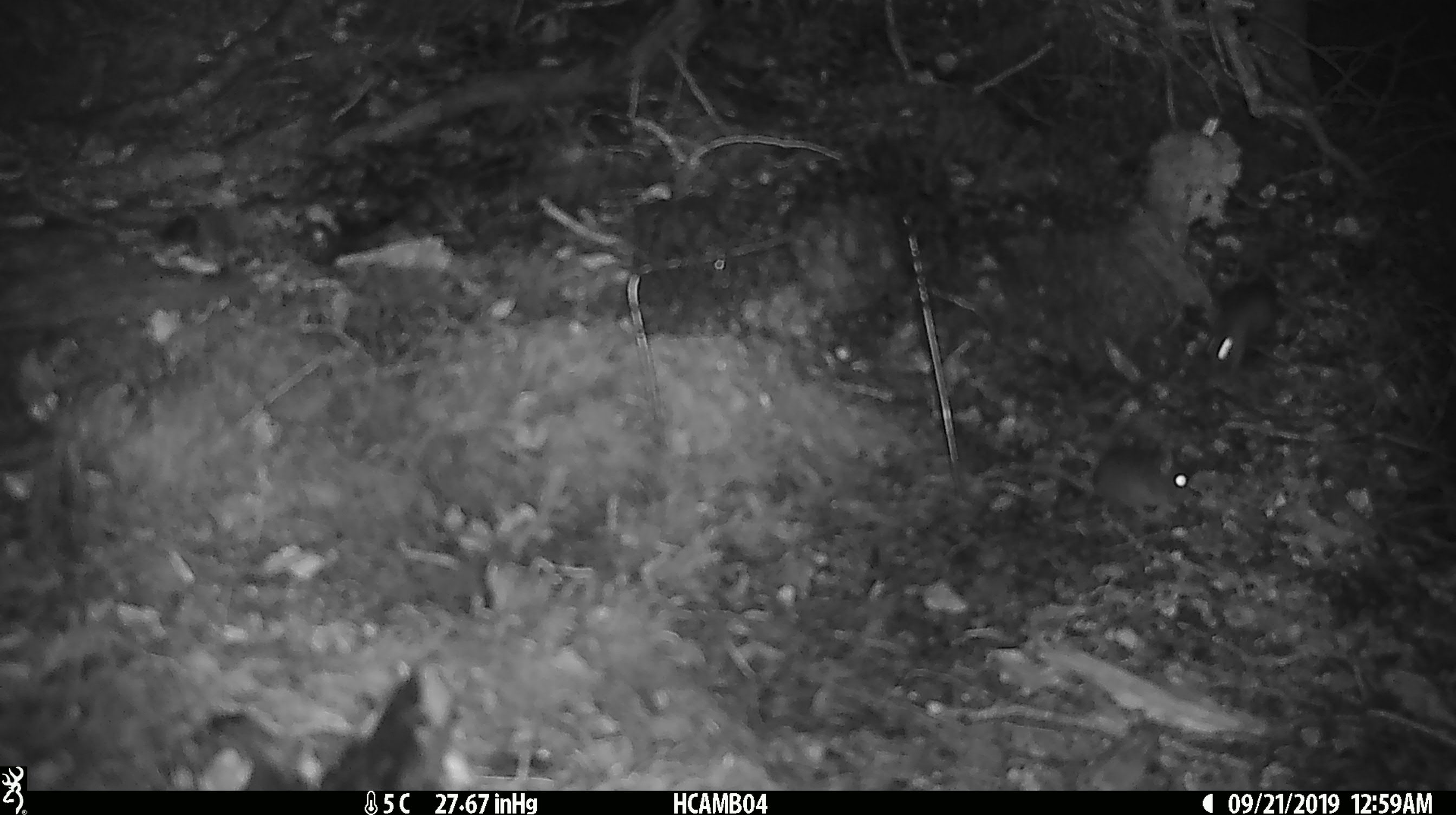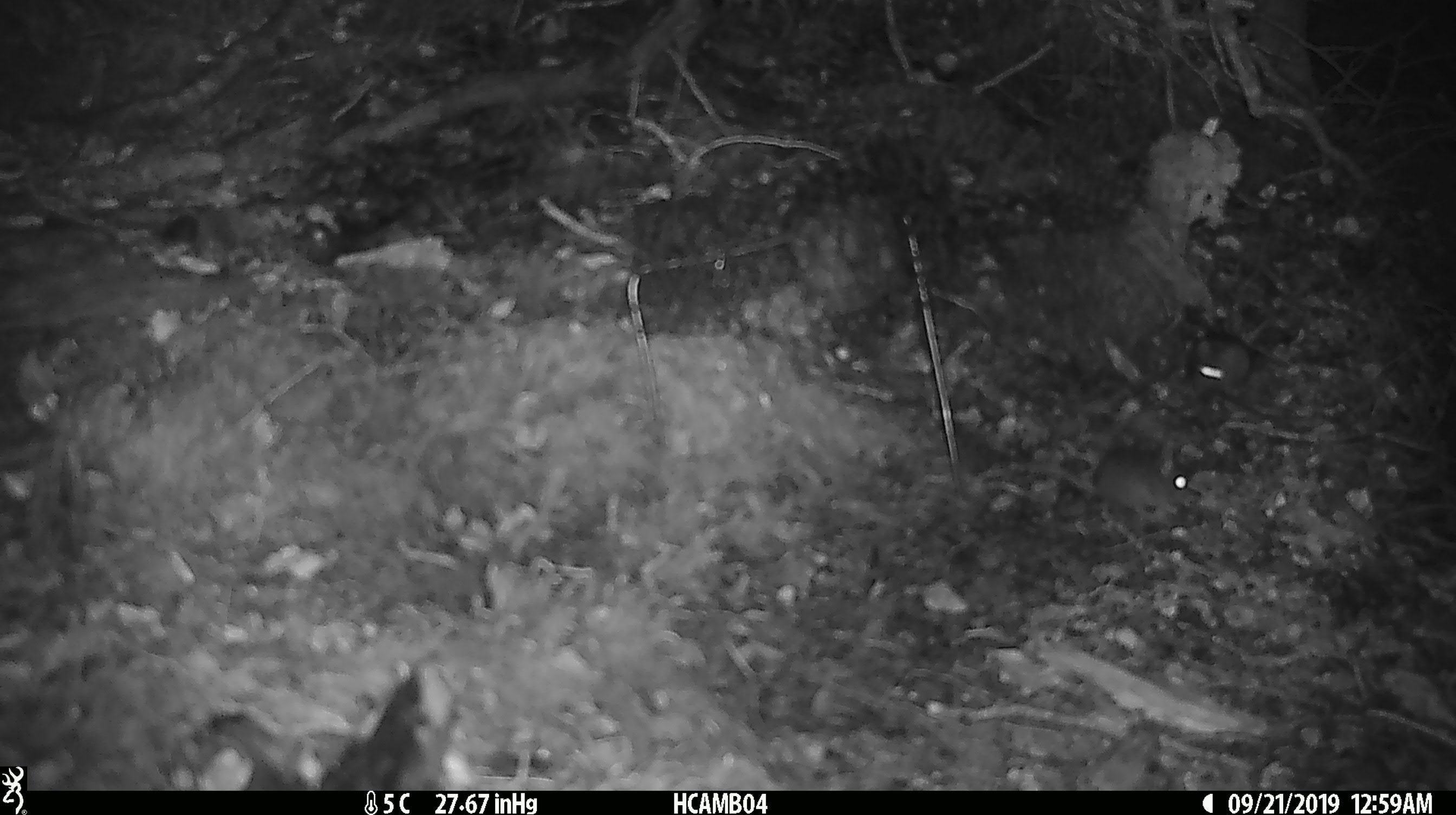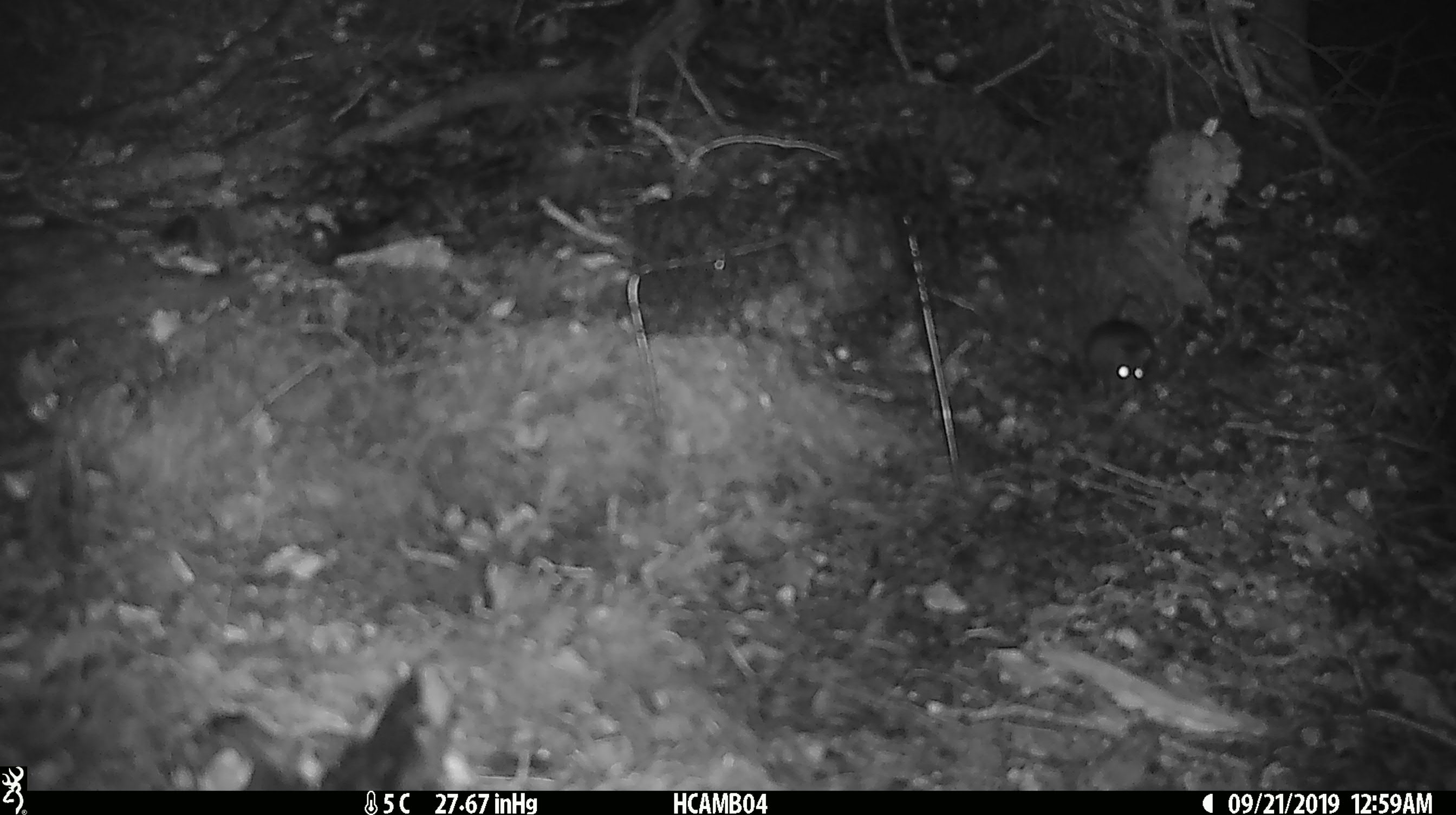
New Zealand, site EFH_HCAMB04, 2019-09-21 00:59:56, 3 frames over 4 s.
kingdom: Animalia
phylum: Chordata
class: Mammalia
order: Rodentia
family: Muridae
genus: Mus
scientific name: Mus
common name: mouse